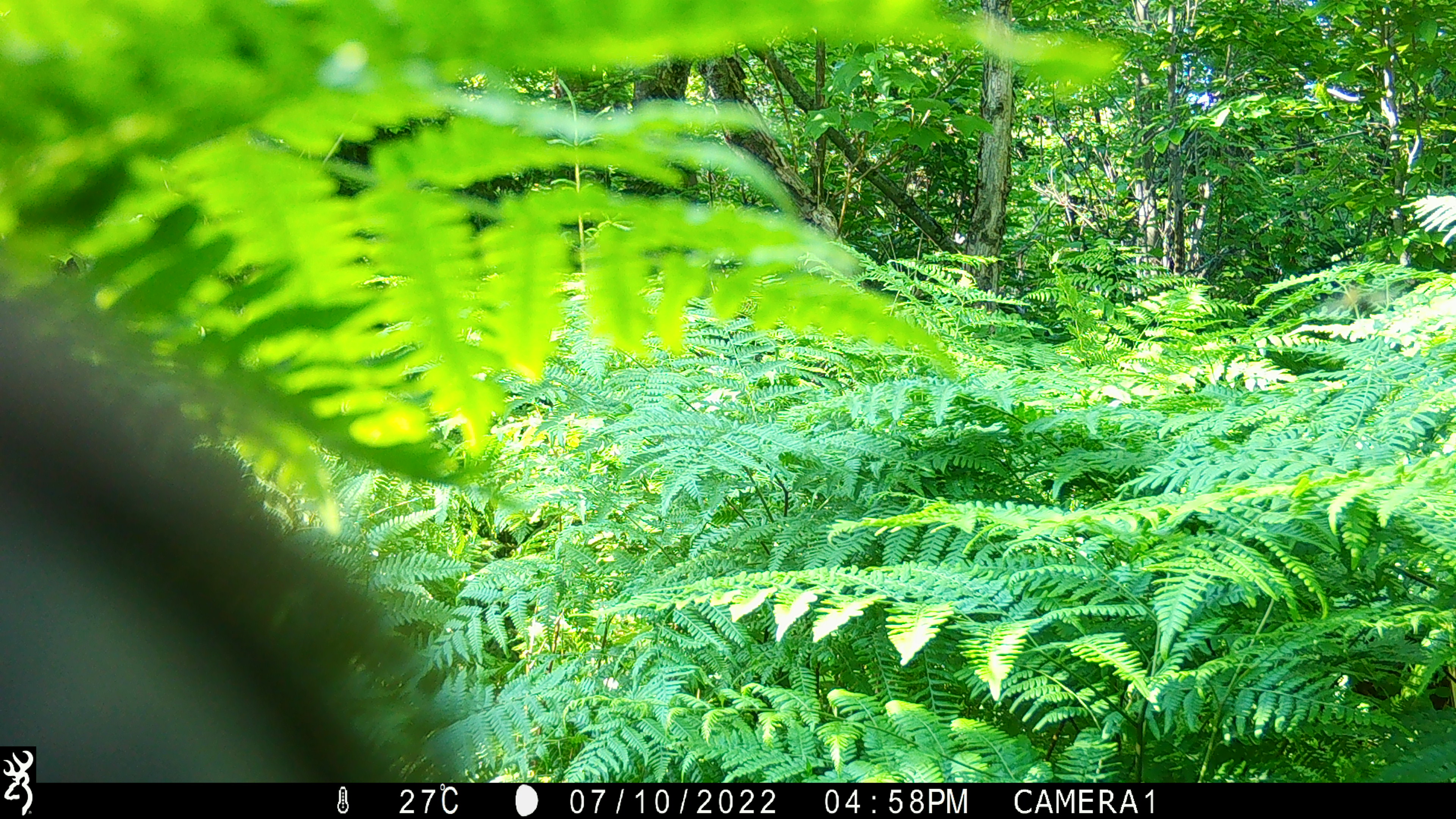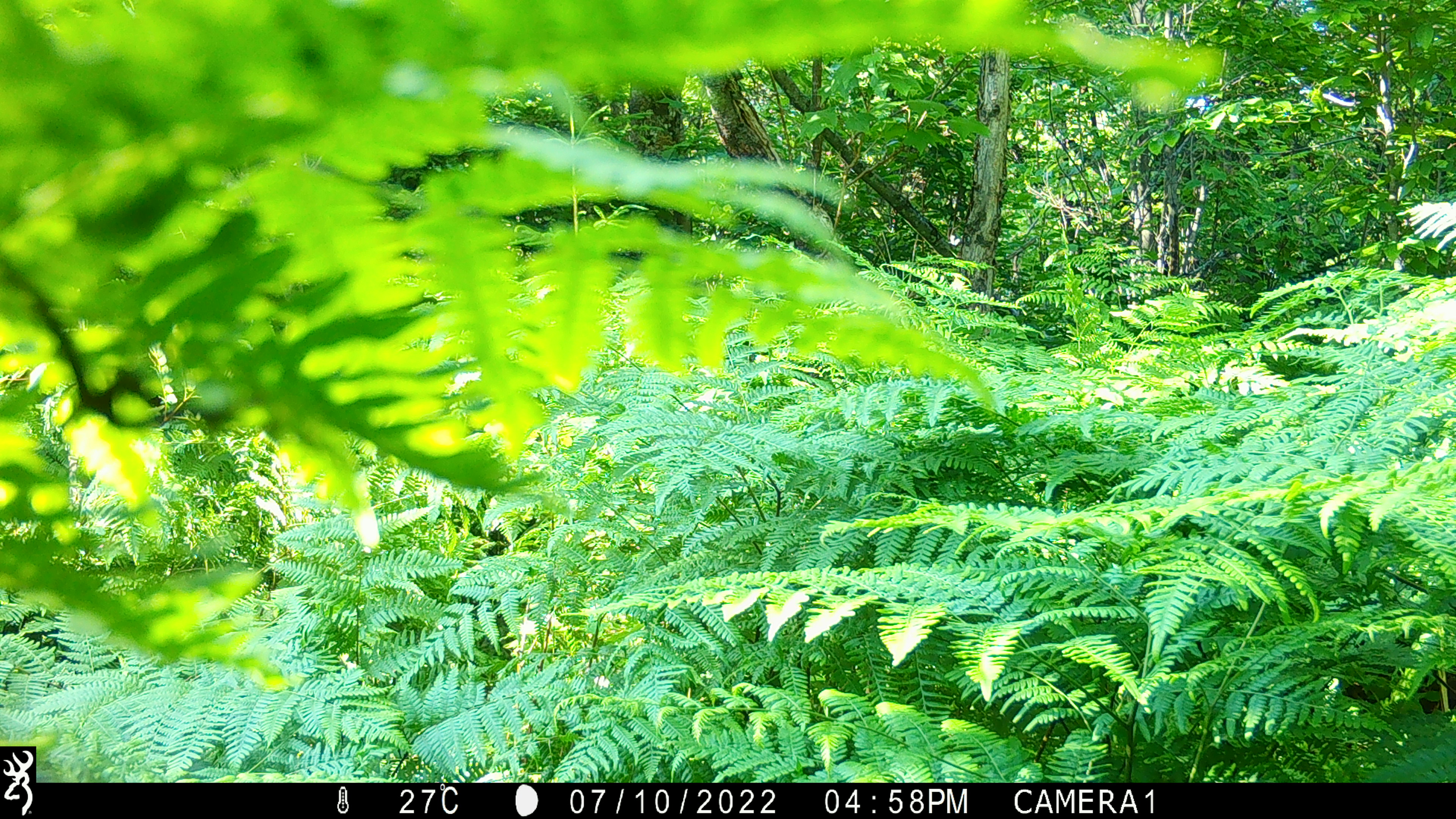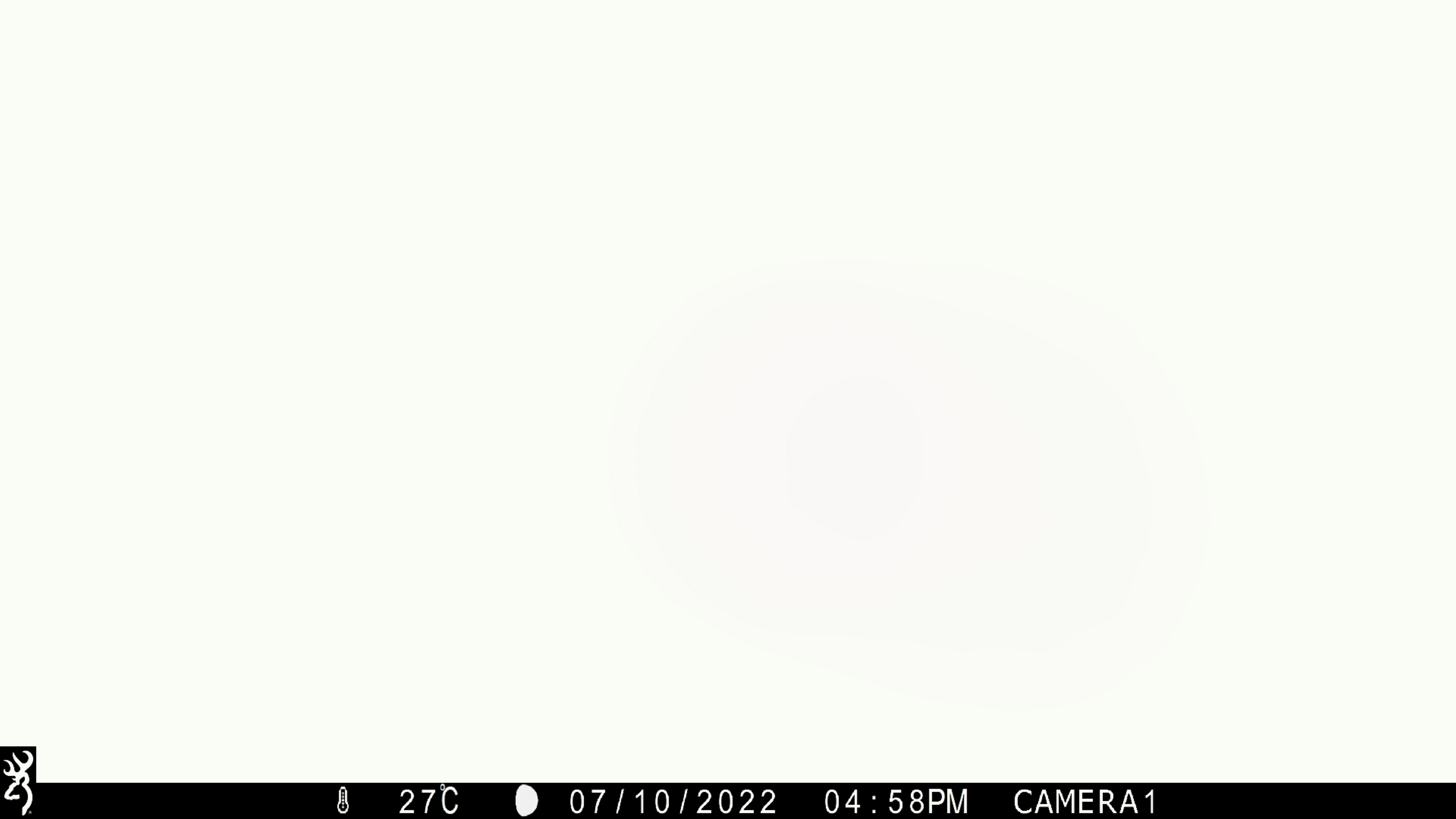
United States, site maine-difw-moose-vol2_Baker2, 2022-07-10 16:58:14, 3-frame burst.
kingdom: Animalia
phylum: Chordata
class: Mammalia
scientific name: Mammalia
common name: mammal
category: mammal sp.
Mammal sp. (mammal) (Mammalia).